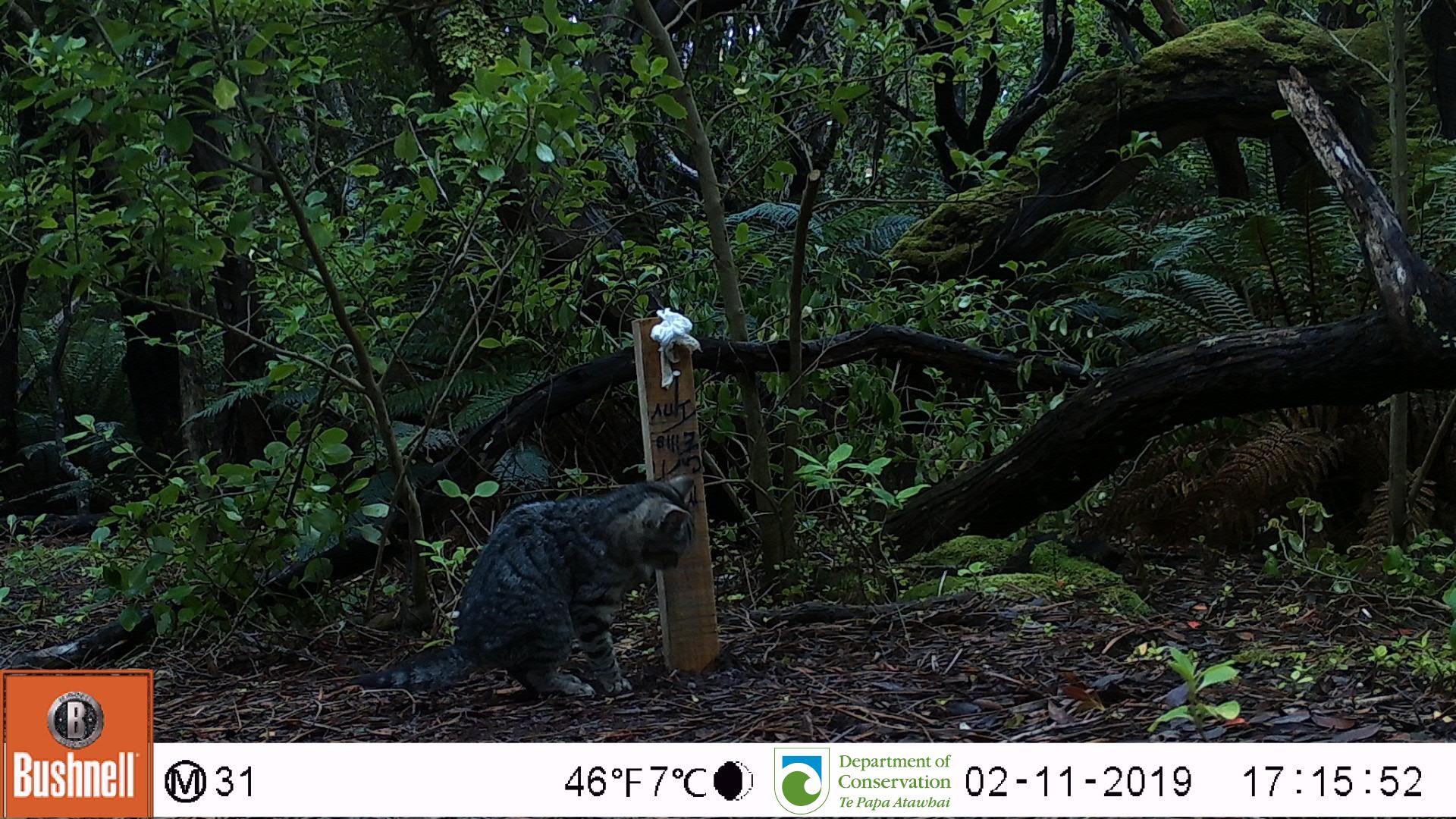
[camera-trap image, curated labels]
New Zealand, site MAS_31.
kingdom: Animalia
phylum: Chordata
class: Mammalia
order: Carnivora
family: Felidae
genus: Felis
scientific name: Felis catus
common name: domestic cat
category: cat